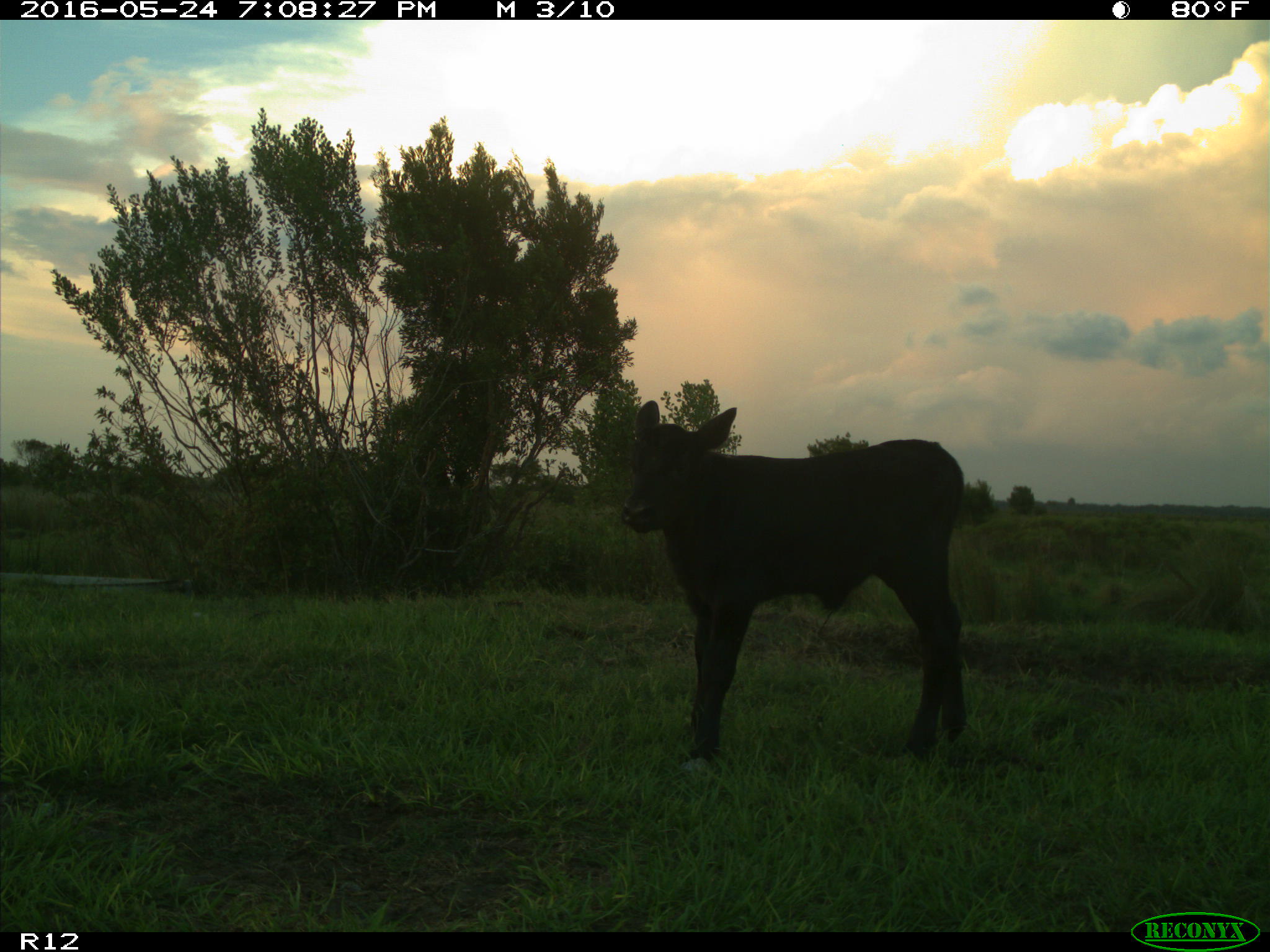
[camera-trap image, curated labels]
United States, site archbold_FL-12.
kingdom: Animalia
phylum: Chordata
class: Mammalia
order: Artiodactyla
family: Bovidae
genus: Bos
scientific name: Bos taurus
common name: domestic cow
Bos taurus (domestic cow).